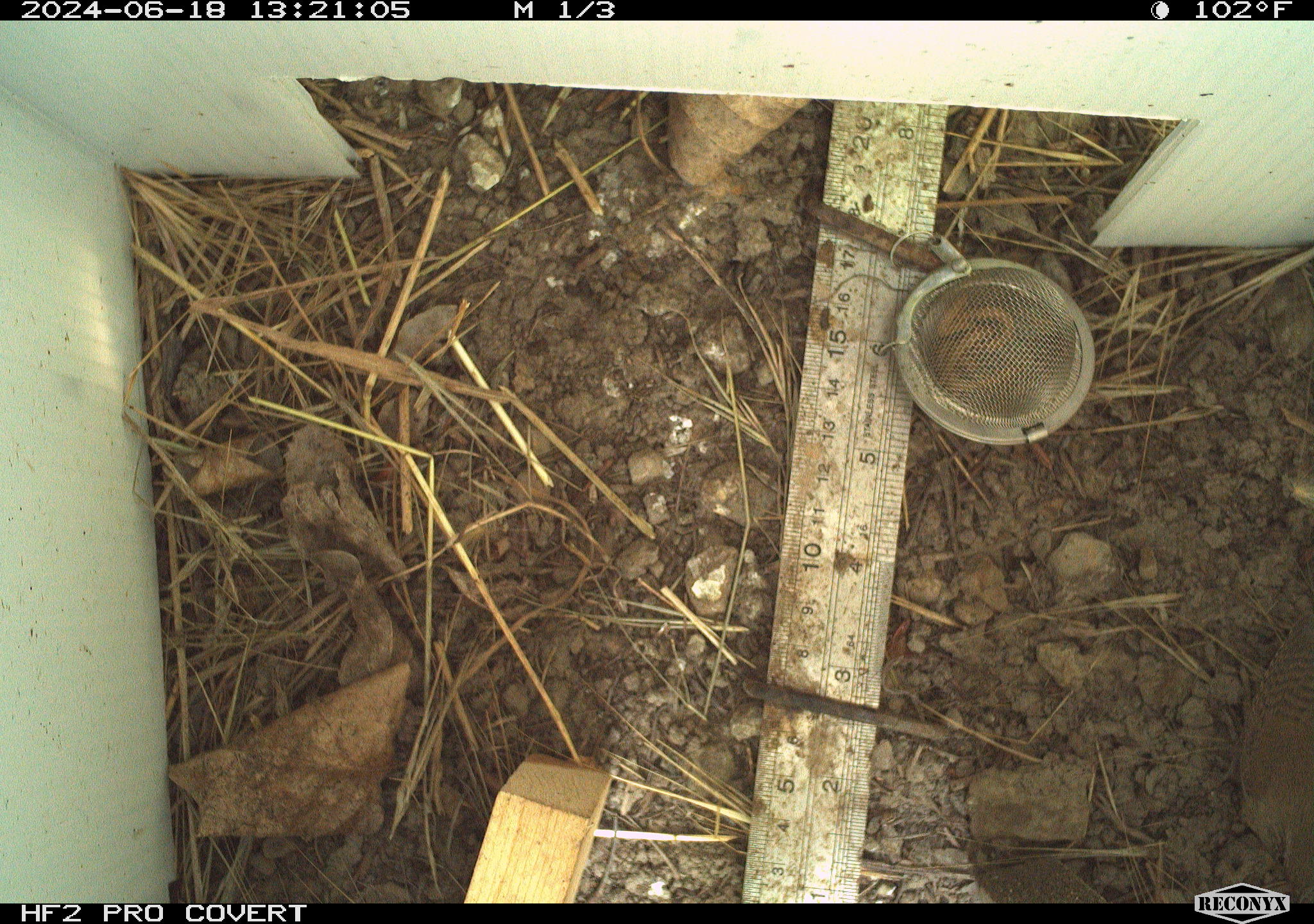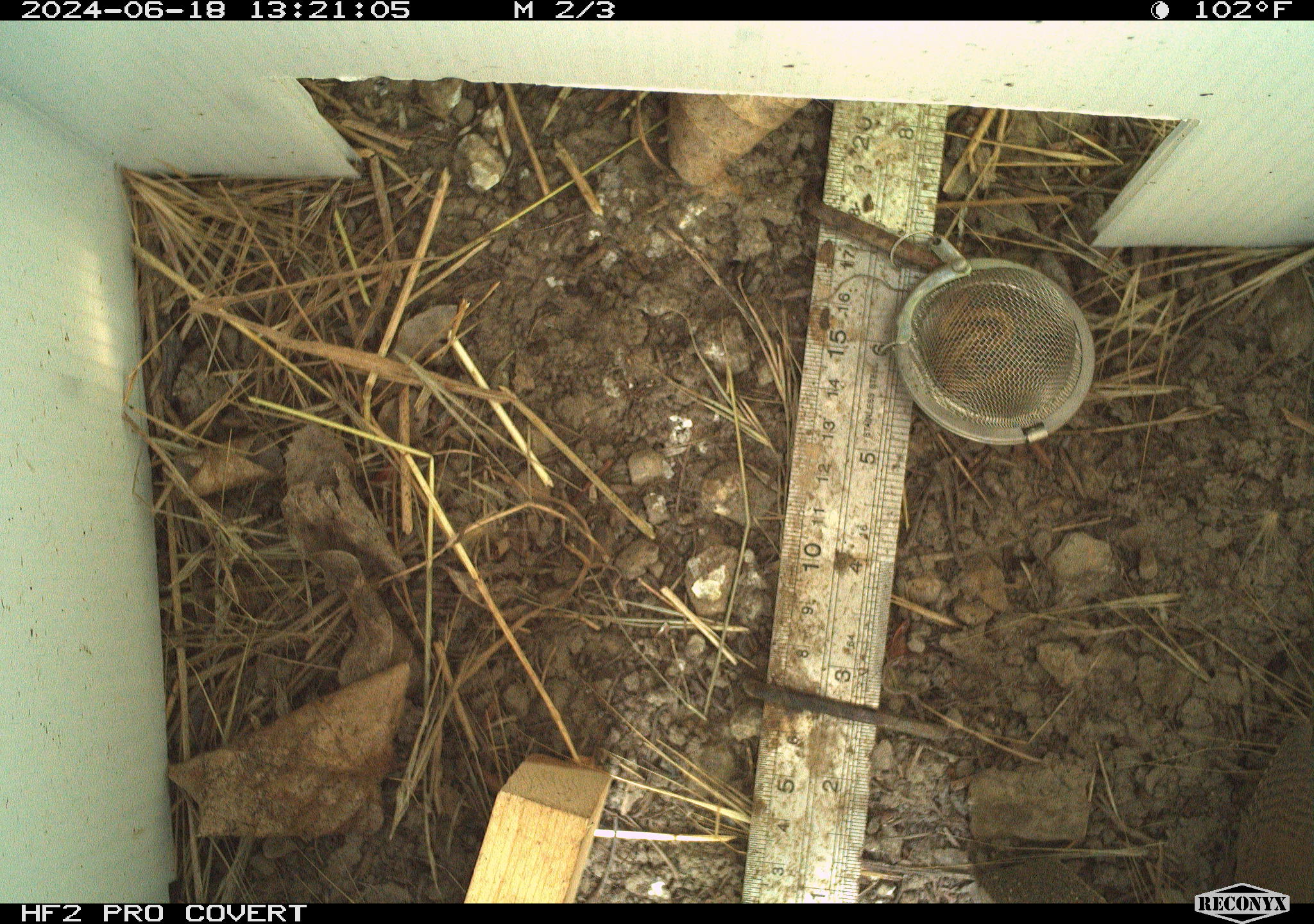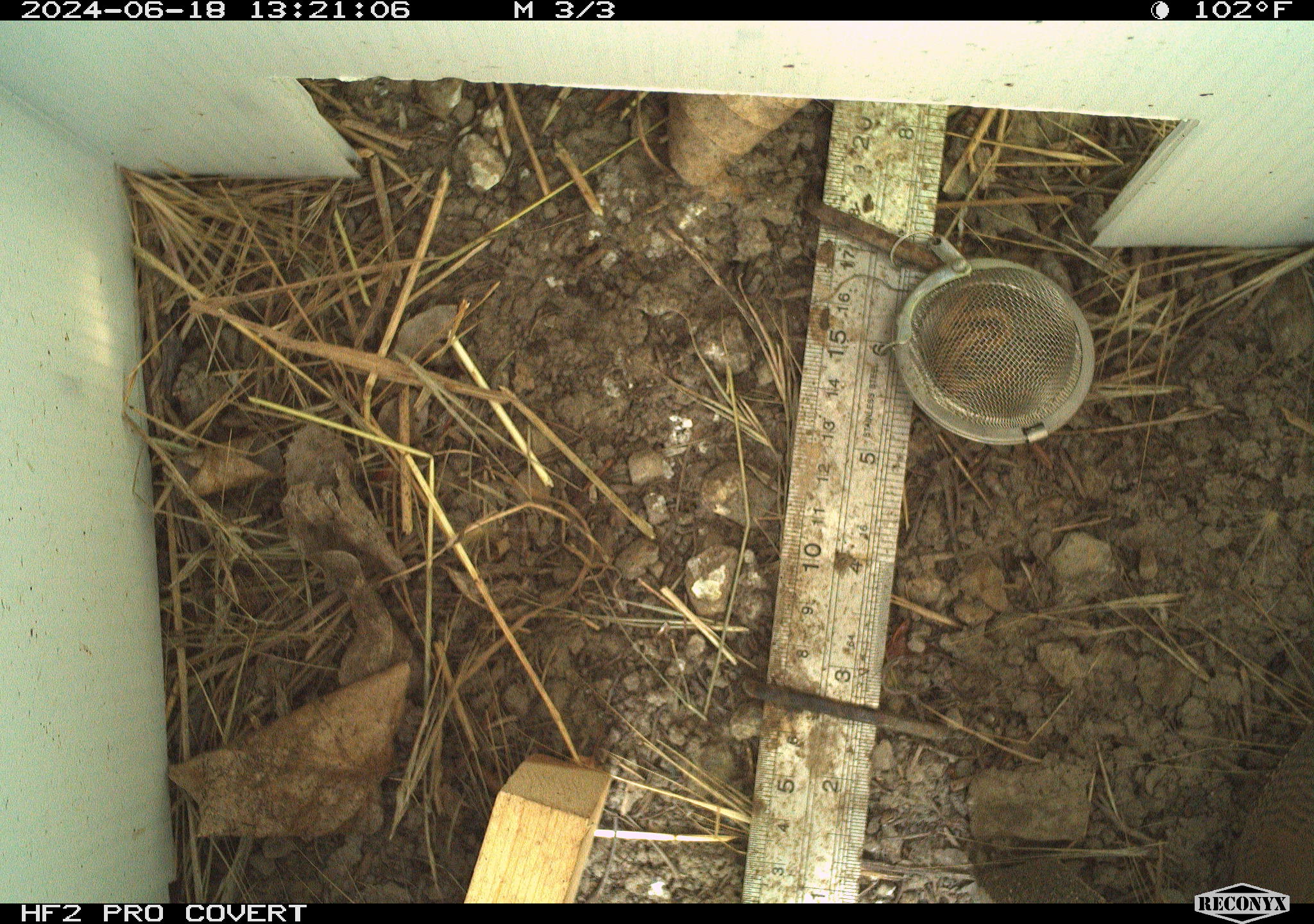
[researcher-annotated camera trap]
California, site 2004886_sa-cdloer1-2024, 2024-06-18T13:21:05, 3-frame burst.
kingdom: Animalia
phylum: Chordata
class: Aves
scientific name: Aves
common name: bird